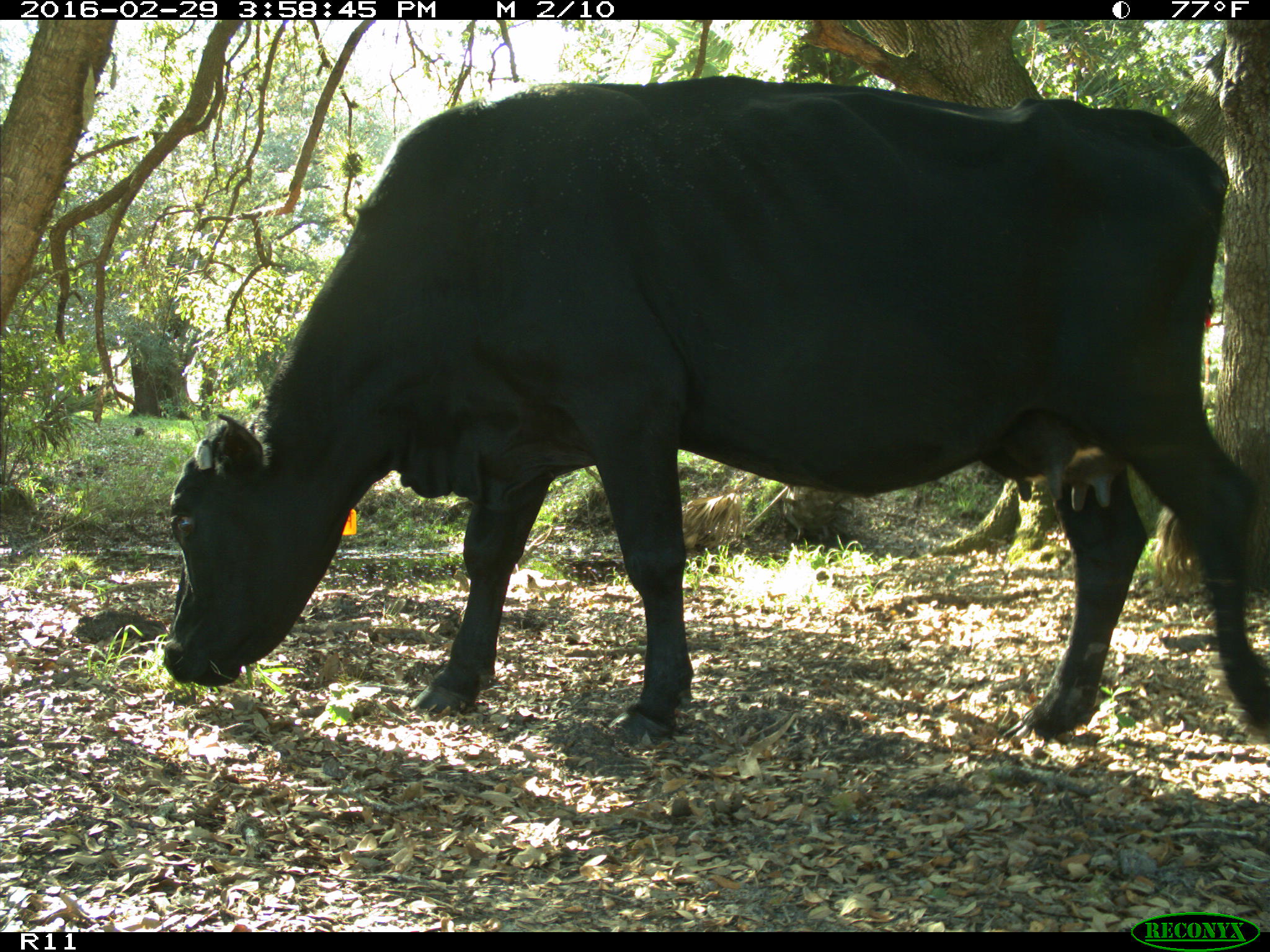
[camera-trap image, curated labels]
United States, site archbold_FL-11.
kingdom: Animalia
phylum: Chordata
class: Mammalia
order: Artiodactyla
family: Bovidae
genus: Bos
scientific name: Bos taurus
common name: domestic cow